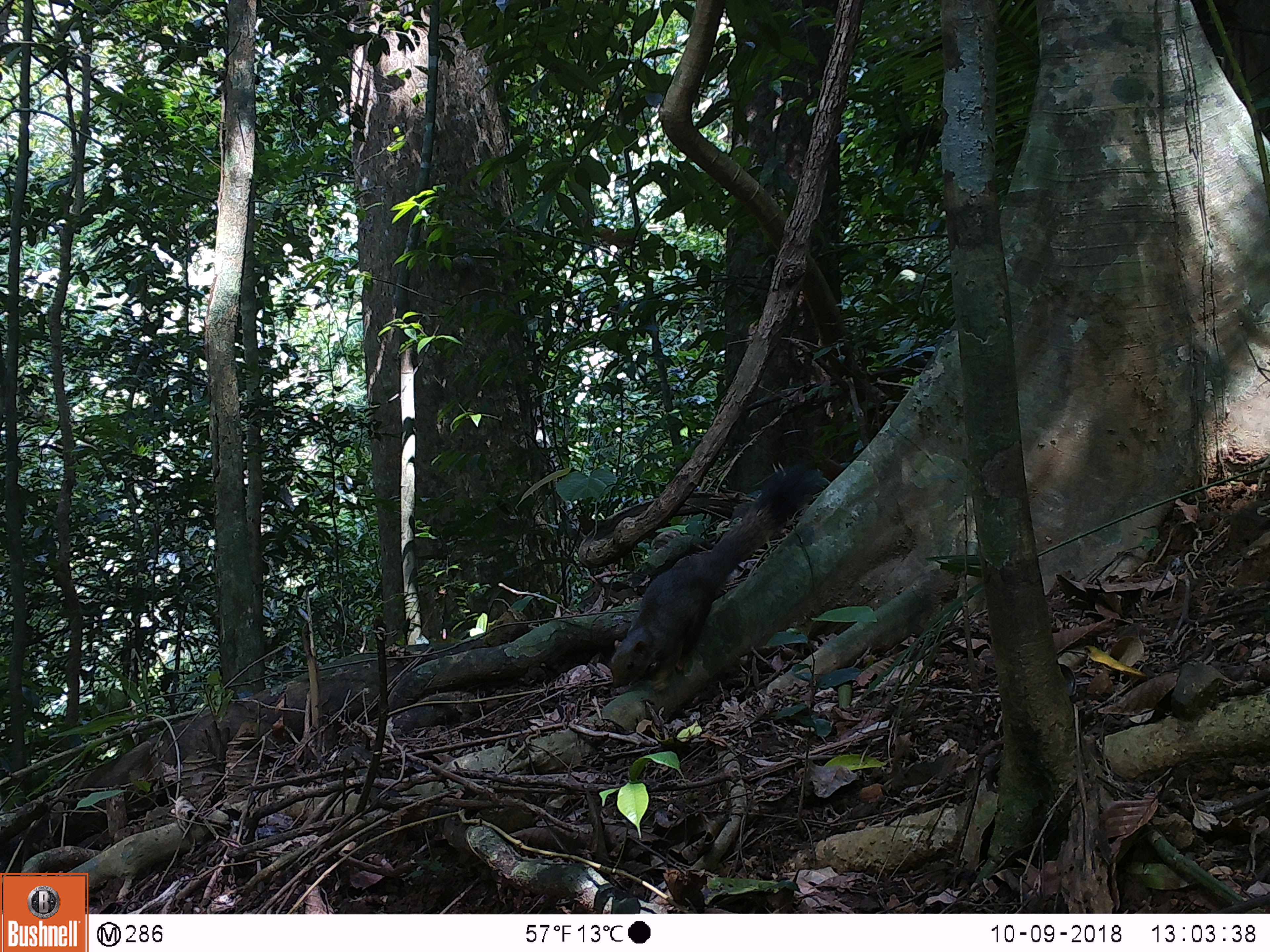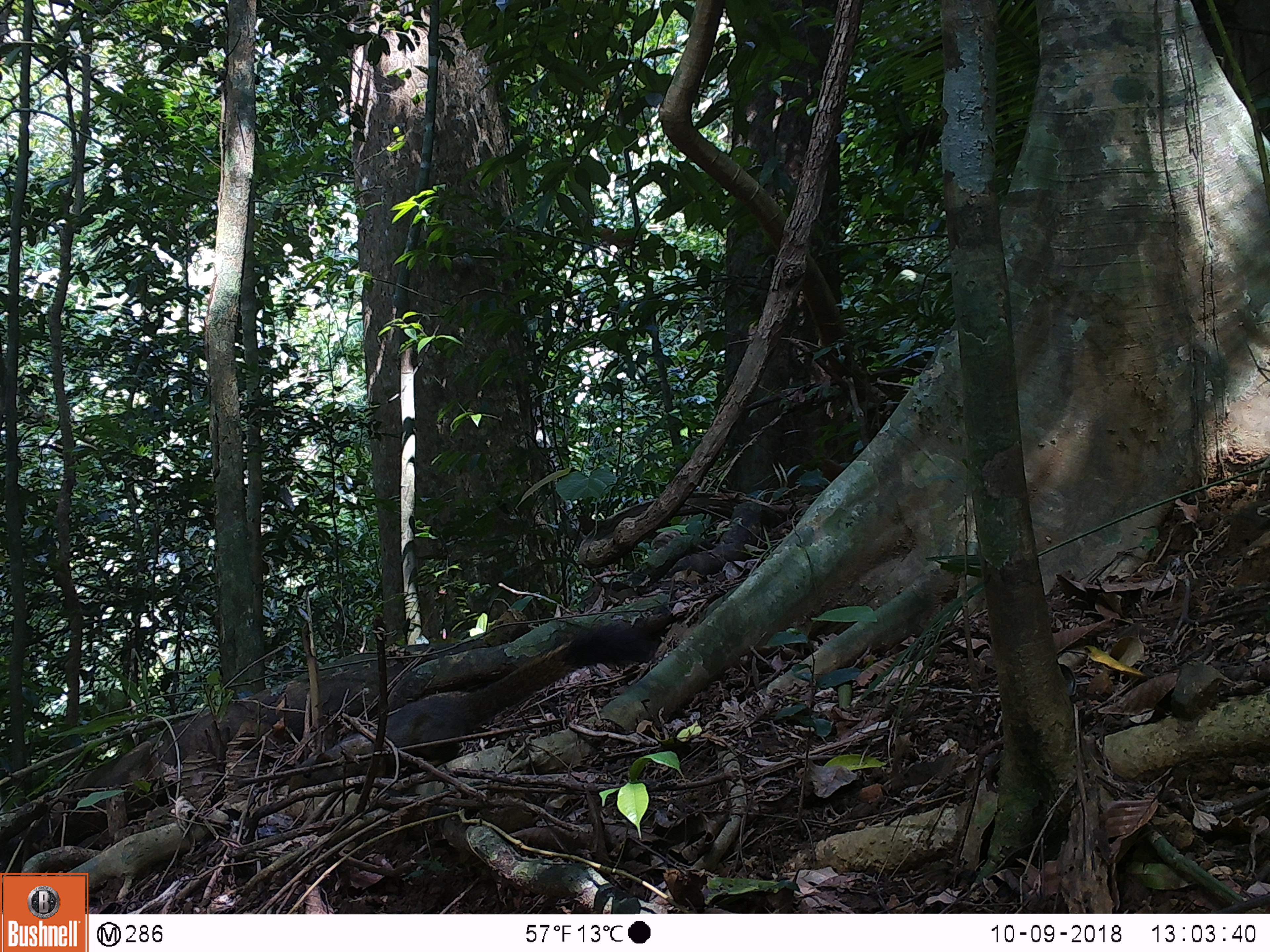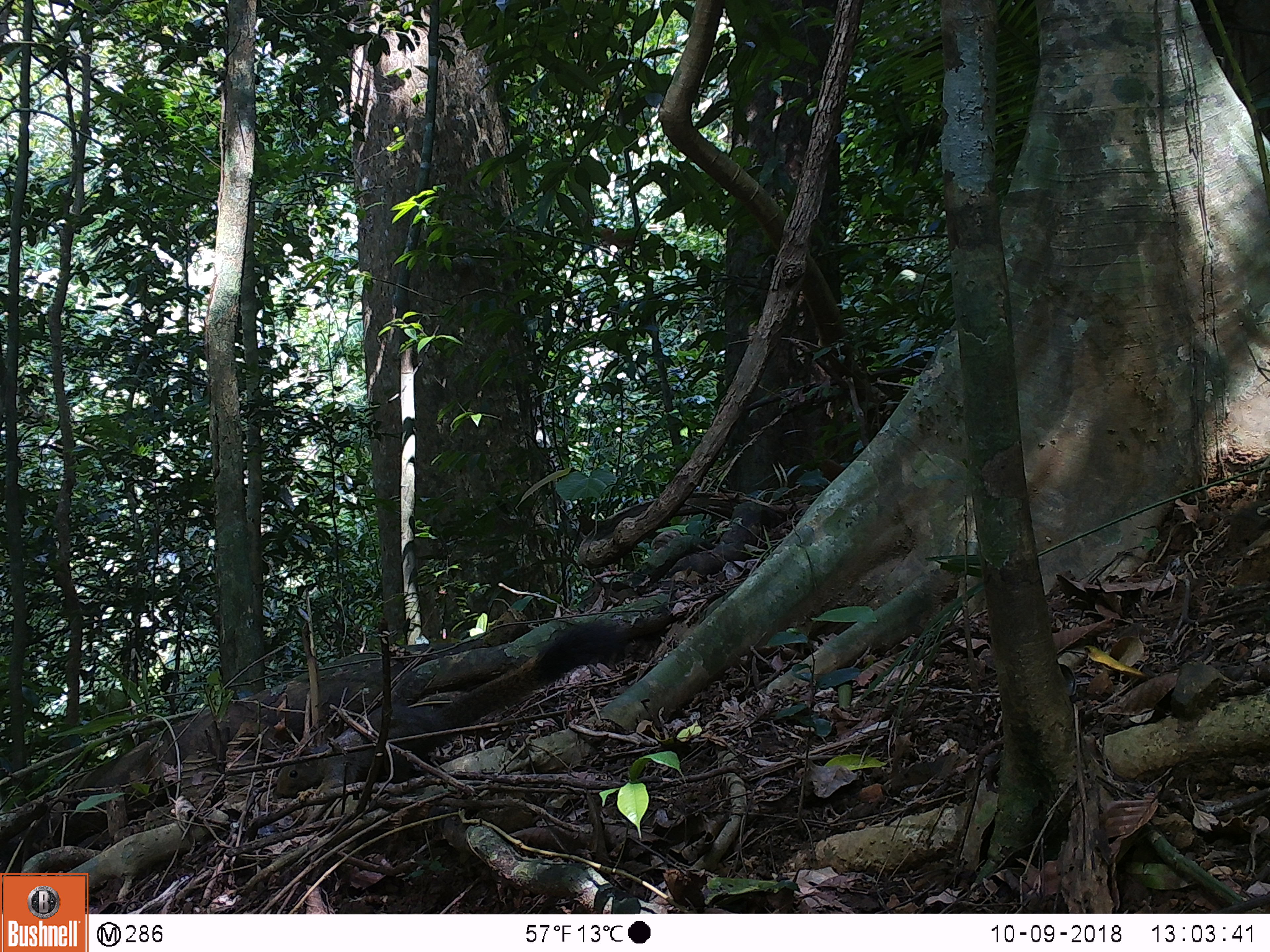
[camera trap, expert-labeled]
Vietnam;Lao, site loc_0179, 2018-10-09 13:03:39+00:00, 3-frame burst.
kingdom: Animalia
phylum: Chordata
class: Mammalia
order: Rodentia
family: Sciuridae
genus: Callosciurus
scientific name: Callosciurus erythraeus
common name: pallas's squirrel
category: pallass squirrel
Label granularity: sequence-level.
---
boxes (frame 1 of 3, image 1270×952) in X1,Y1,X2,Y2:
pallass squirrel: 609,465,820,691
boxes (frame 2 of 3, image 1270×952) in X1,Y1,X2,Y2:
pallass squirrel: 288,623,661,793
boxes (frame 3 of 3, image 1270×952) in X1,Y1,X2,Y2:
pallass squirrel: 276,621,632,800